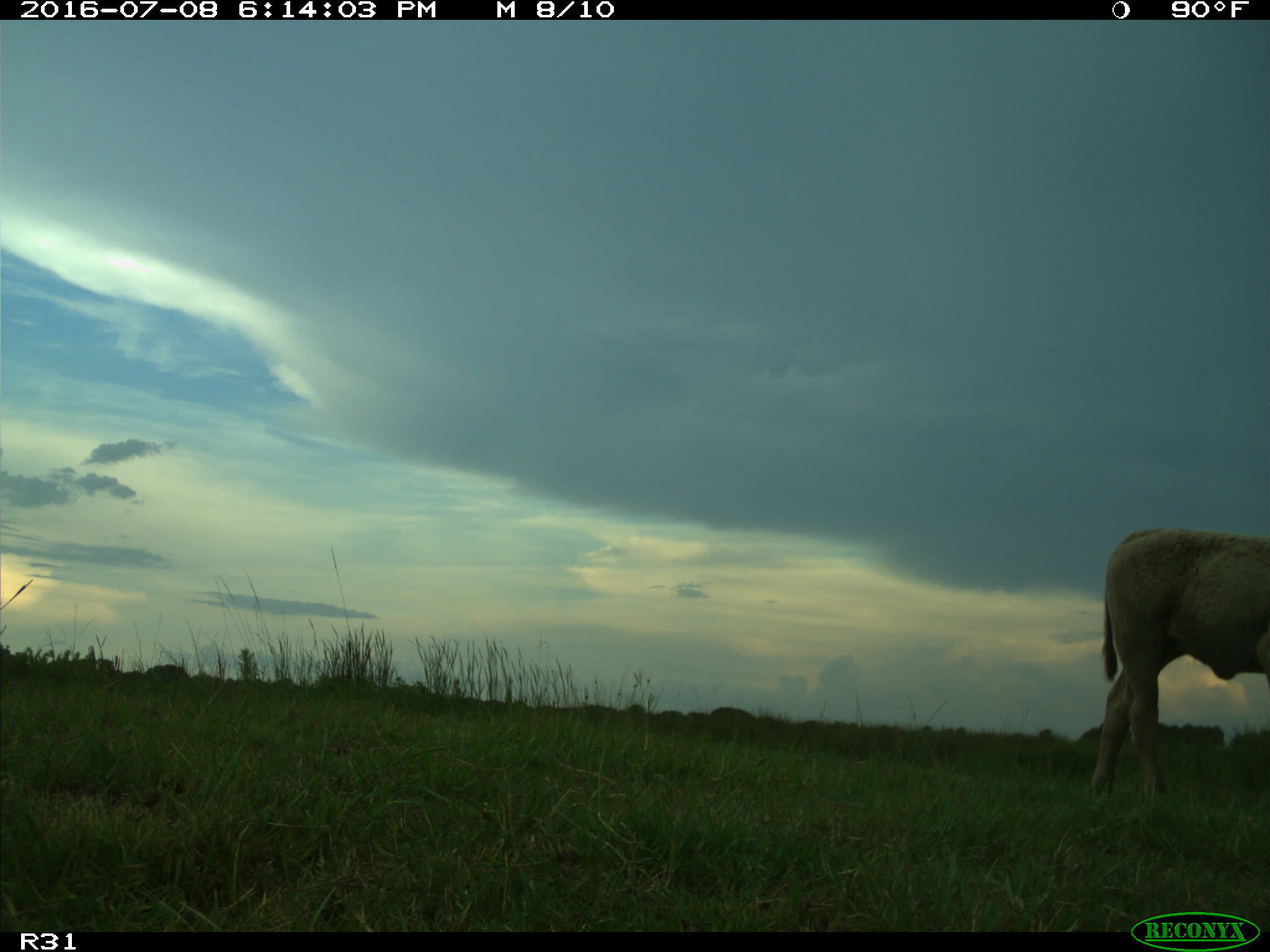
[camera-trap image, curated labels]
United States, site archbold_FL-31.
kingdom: Animalia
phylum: Chordata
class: Mammalia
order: Artiodactyla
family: Bovidae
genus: Bos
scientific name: Bos taurus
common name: domestic cow